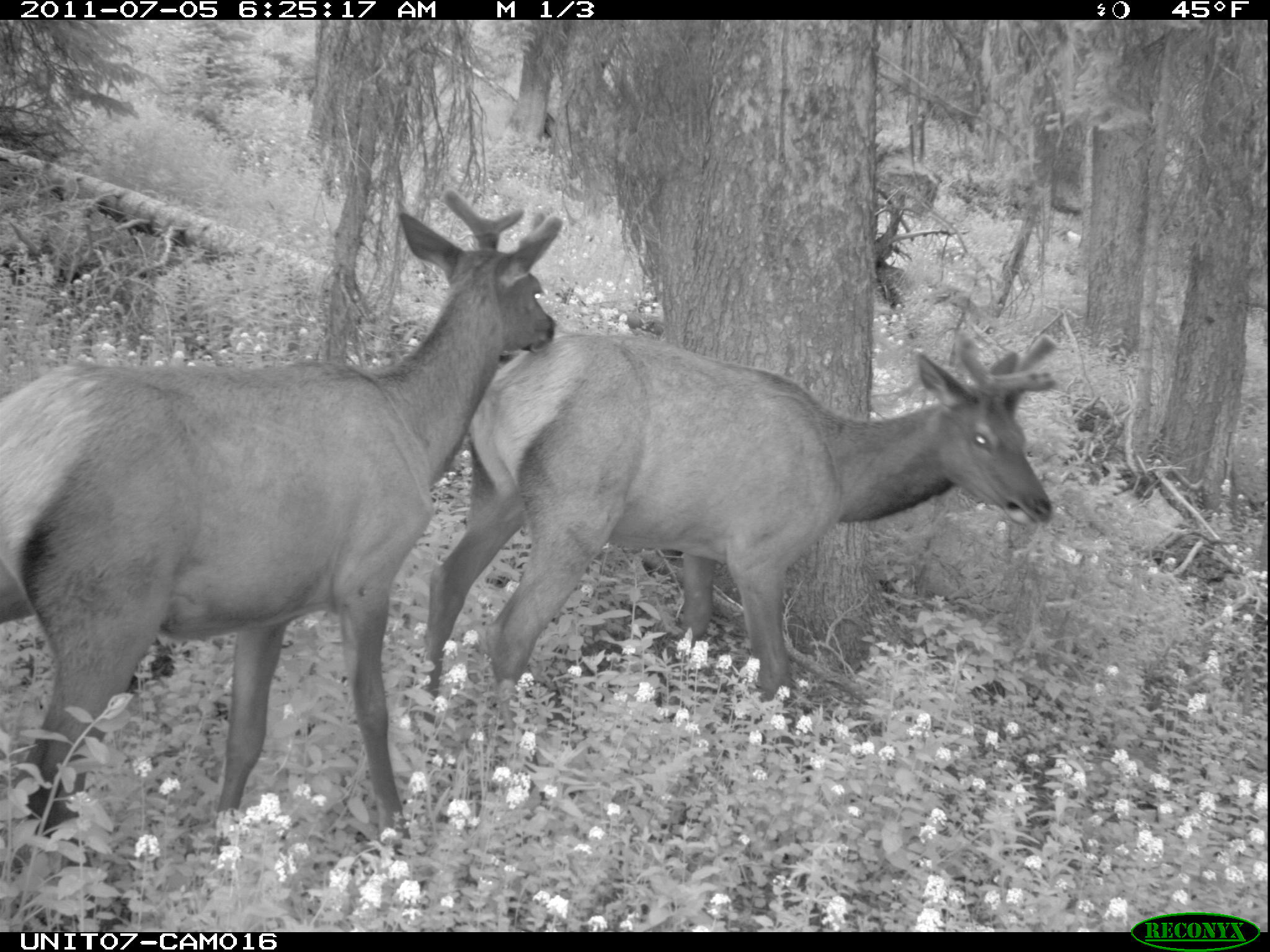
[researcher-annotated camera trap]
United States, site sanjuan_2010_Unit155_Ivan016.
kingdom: Animalia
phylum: Chordata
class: Mammalia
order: Artiodactyla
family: Cervidae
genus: Cervus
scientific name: Cervus elaphus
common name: red deer